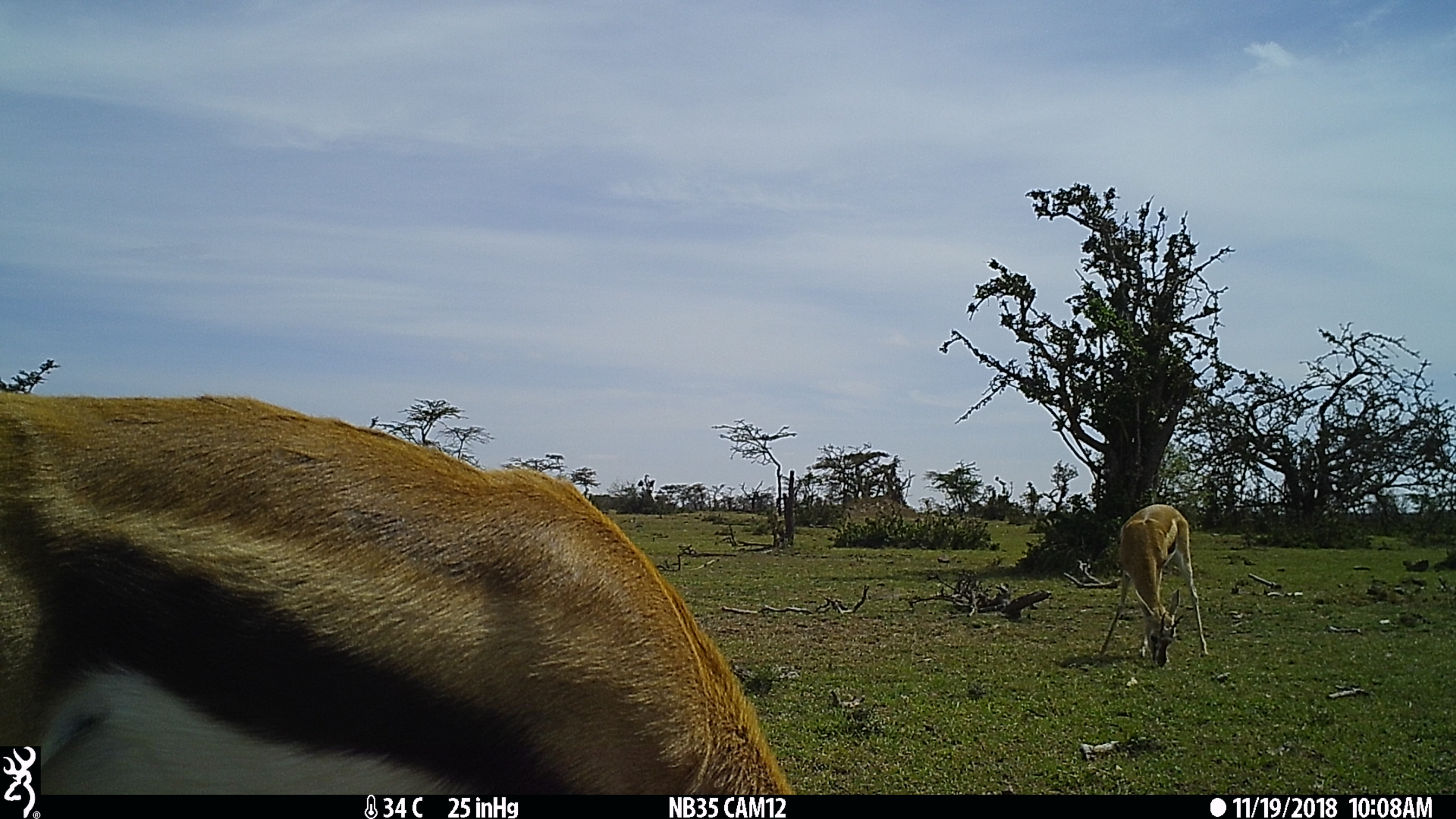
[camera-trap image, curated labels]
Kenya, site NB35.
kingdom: Animalia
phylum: Chordata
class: Mammalia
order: Artiodactyla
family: Bovidae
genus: Eudorcas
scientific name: Eudorcas thomsonii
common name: thomon's gazelle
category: gazelle thomsons